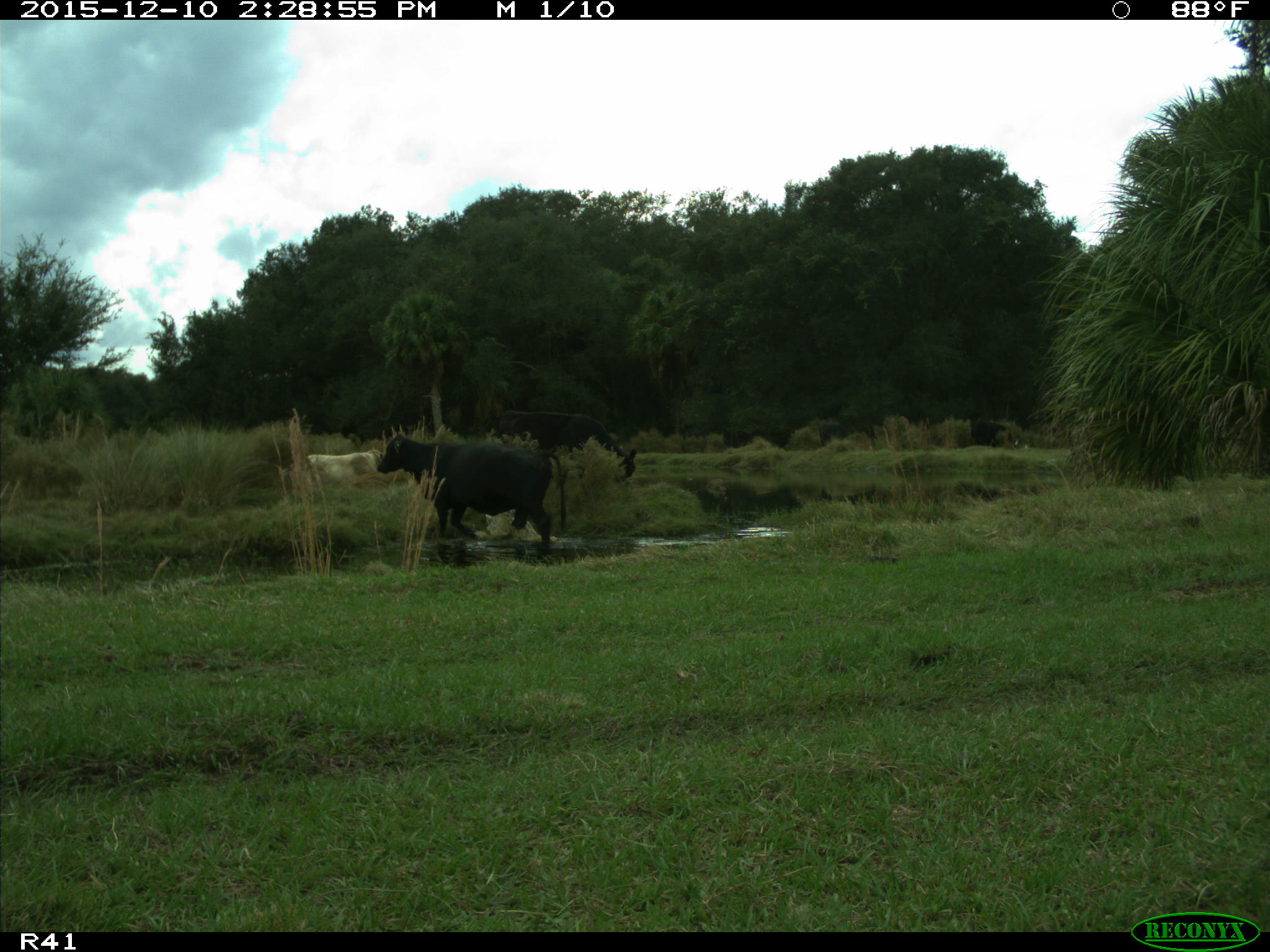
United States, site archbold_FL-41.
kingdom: Animalia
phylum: Chordata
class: Mammalia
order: Artiodactyla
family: Bovidae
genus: Bos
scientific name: Bos taurus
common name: domestic cow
Bos taurus (domestic cow).